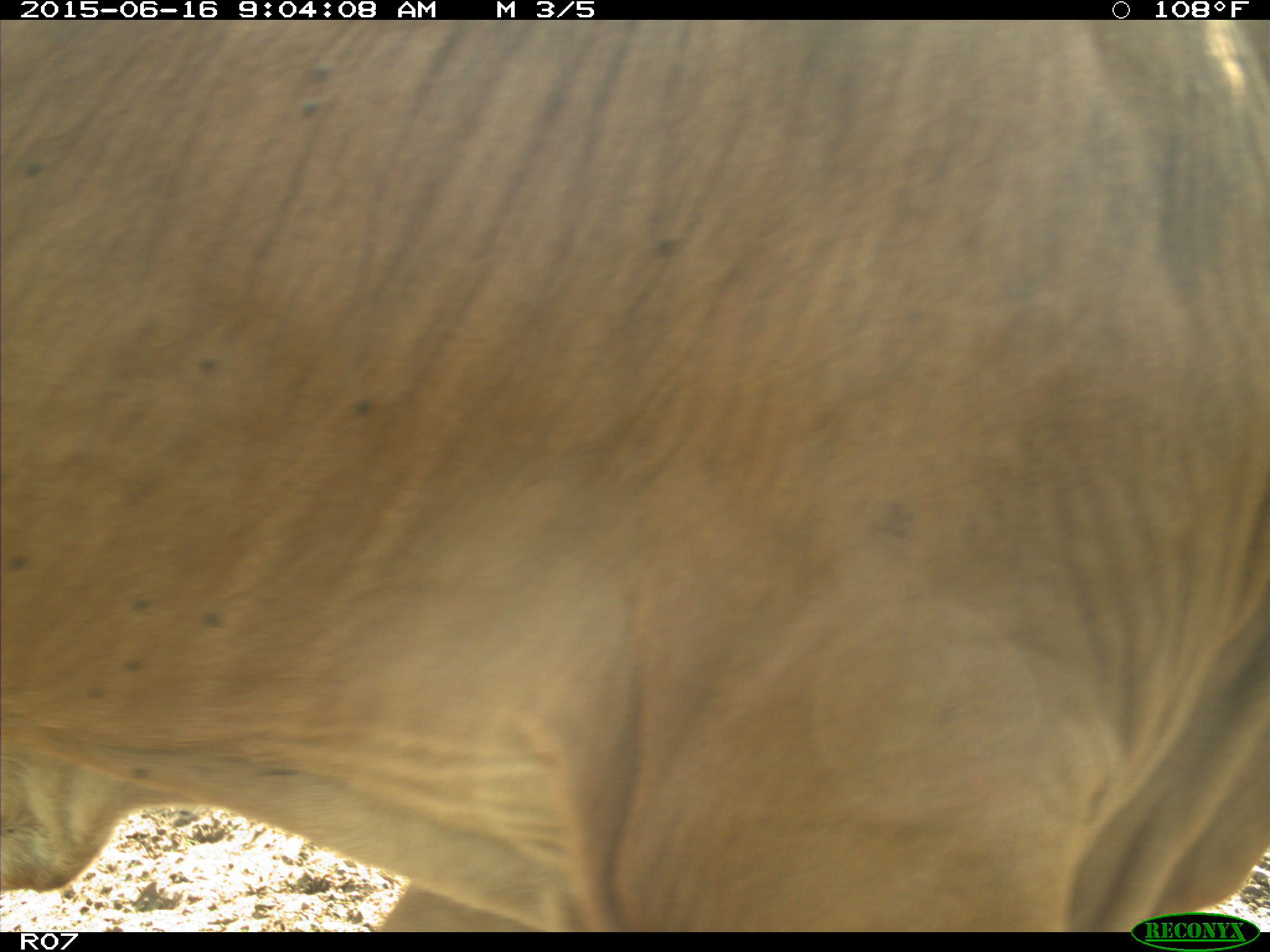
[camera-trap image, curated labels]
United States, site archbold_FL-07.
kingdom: Animalia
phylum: Chordata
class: Mammalia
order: Artiodactyla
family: Bovidae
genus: Bos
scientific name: Bos taurus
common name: domestic cow